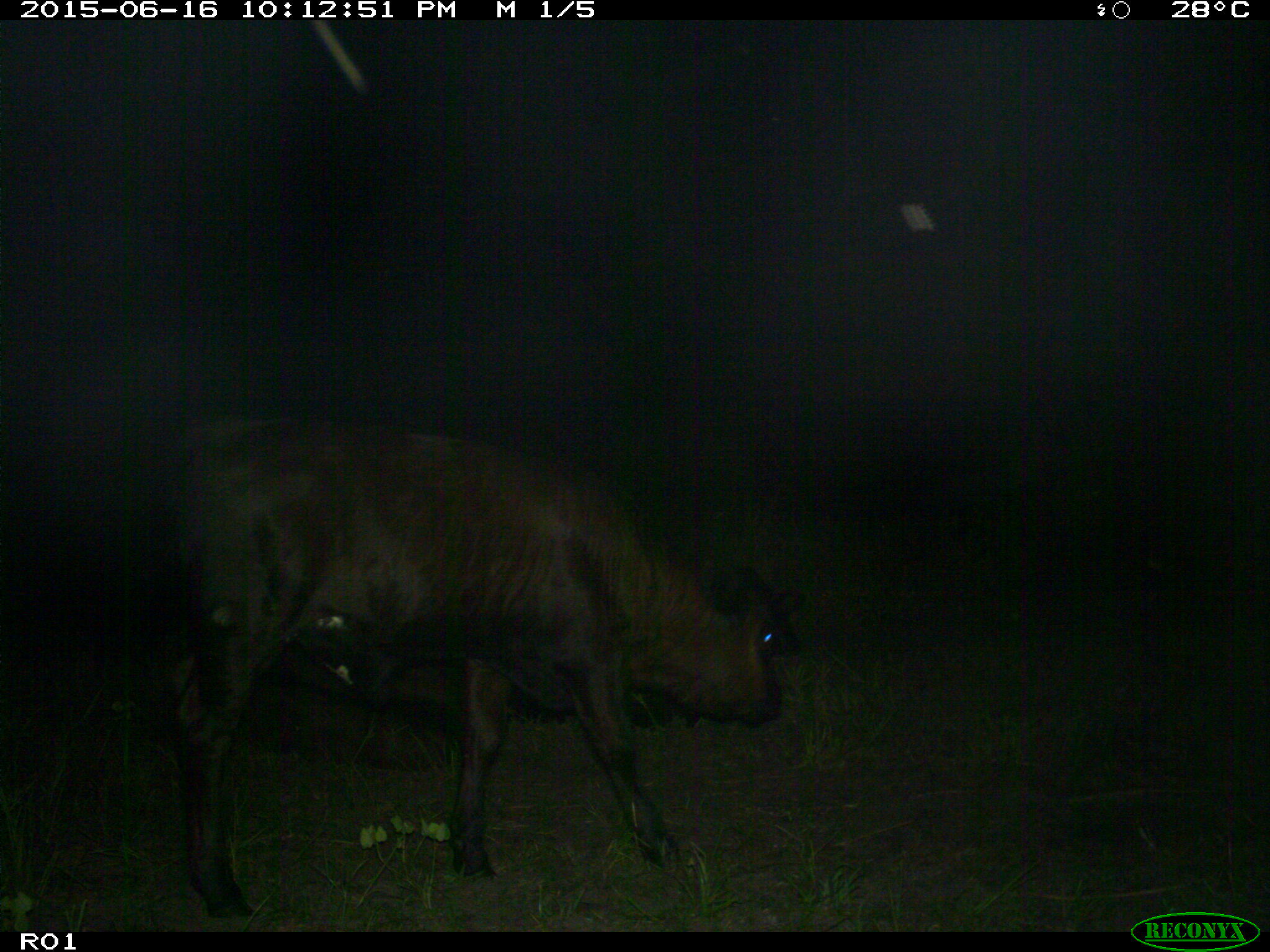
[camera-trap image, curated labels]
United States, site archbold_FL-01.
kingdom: Animalia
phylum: Chordata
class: Mammalia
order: Artiodactyla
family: Bovidae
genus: Bos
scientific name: Bos taurus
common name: domestic cow